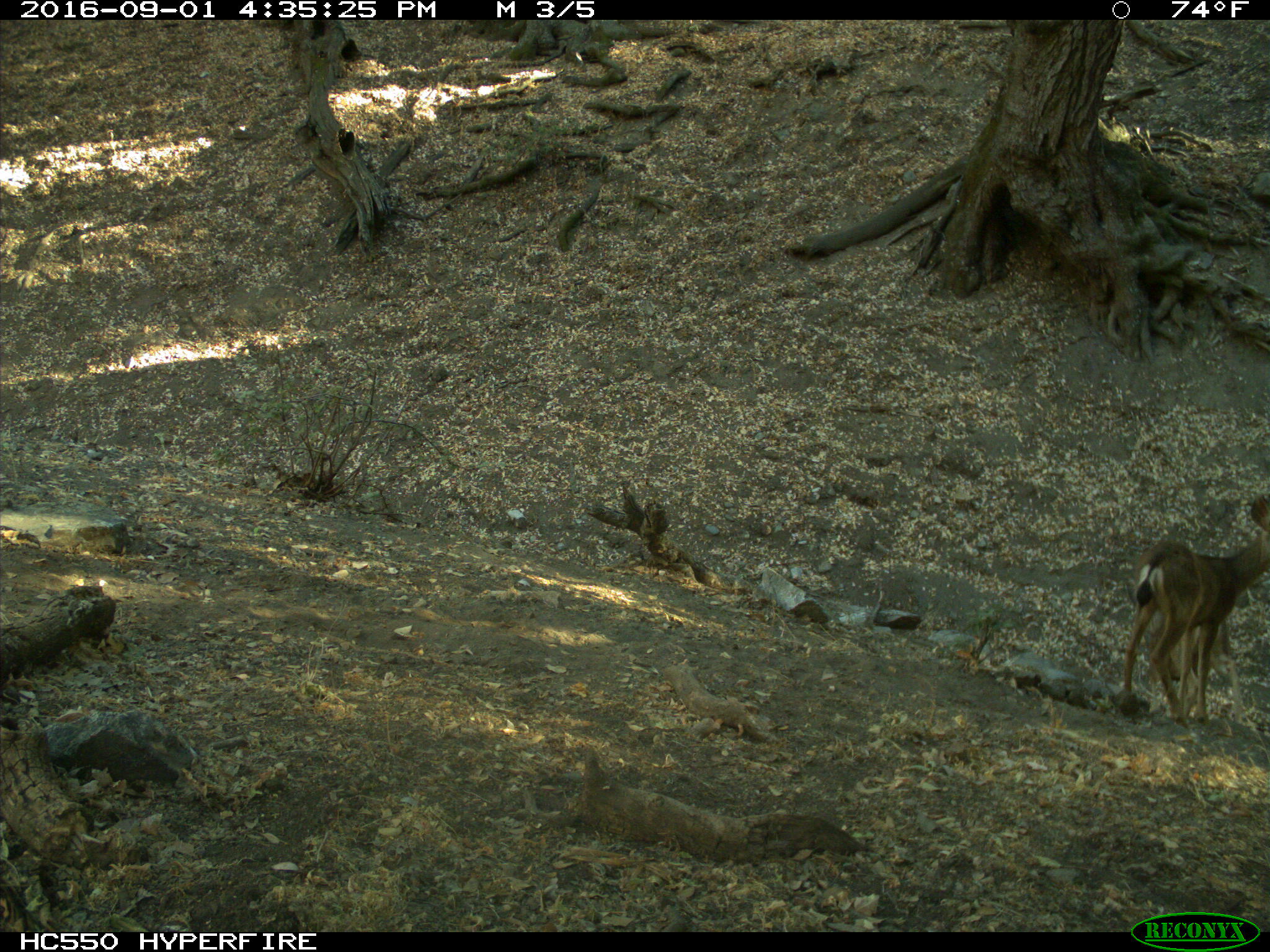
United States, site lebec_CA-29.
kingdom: Animalia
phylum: Chordata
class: Mammalia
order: Artiodactyla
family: Cervidae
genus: Odocoileus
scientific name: Odocoileus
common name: deer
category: unidentified deer